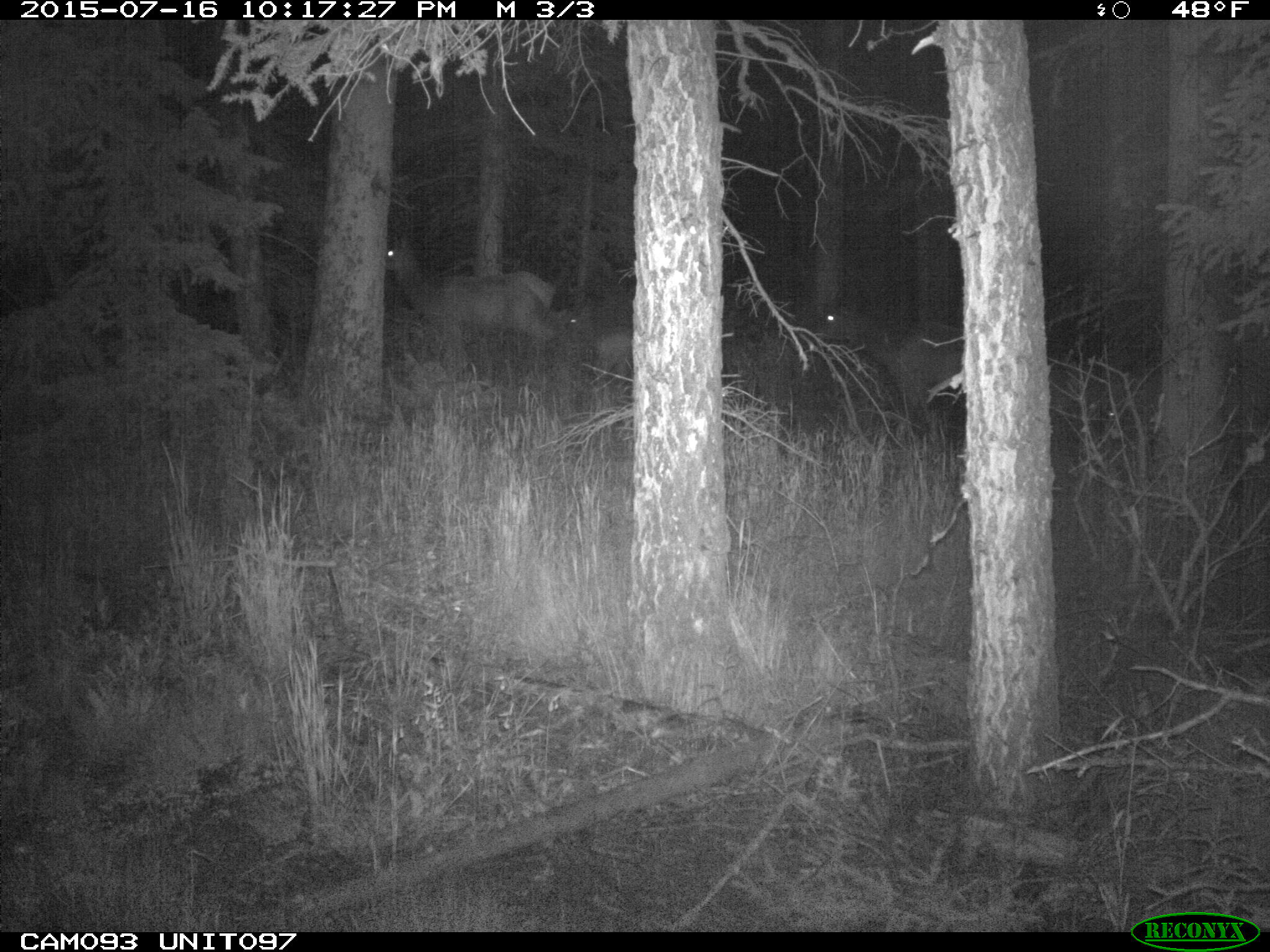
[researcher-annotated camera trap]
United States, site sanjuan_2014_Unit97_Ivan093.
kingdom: Animalia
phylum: Chordata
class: Mammalia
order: Artiodactyla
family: Cervidae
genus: Cervus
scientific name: Cervus elaphus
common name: red deer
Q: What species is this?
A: Cervus elaphus (red deer).